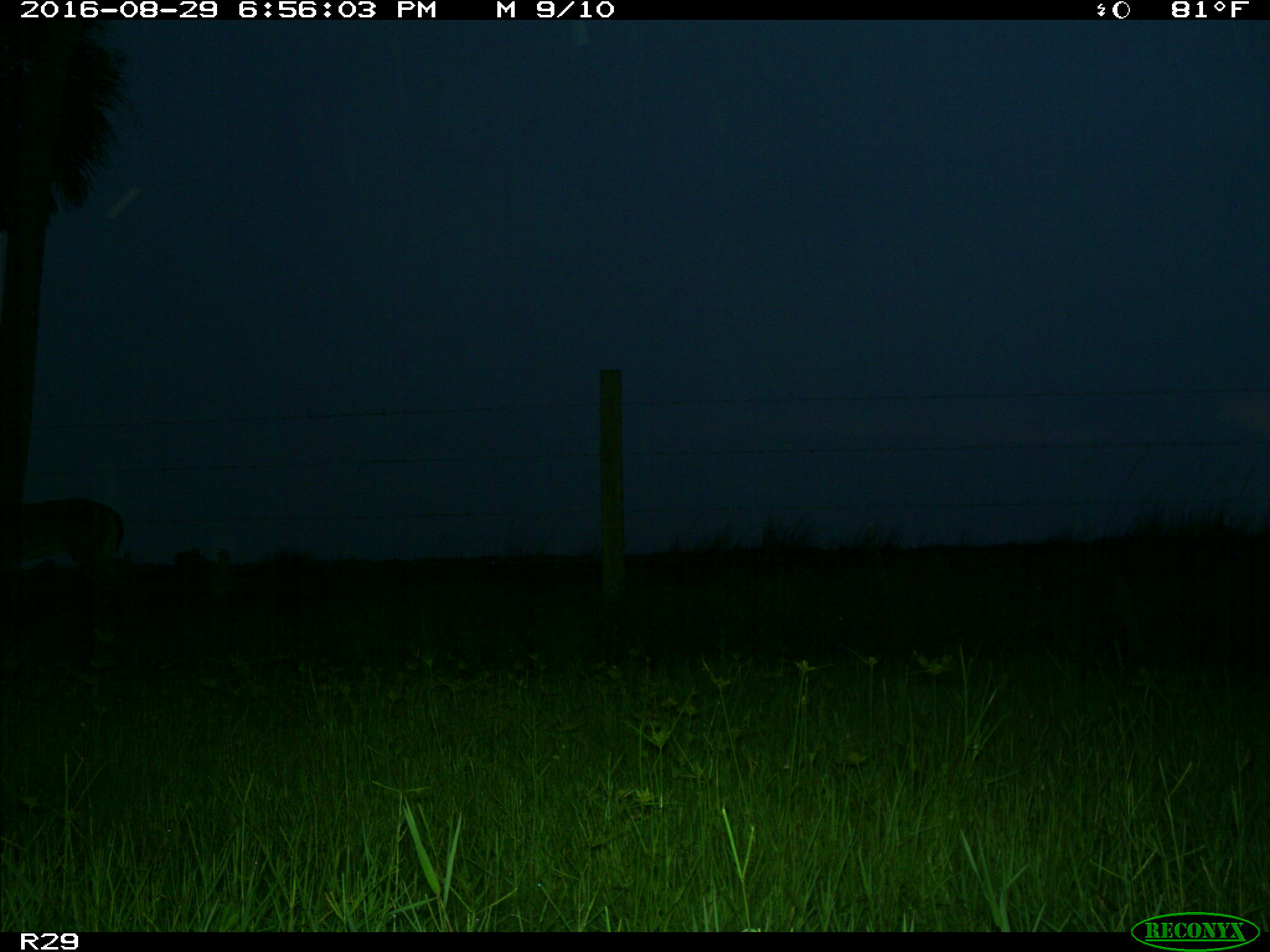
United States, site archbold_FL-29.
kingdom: Animalia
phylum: Chordata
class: Mammalia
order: Artiodactyla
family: Cervidae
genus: Odocoileus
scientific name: Odocoileus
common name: deer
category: unidentified deer